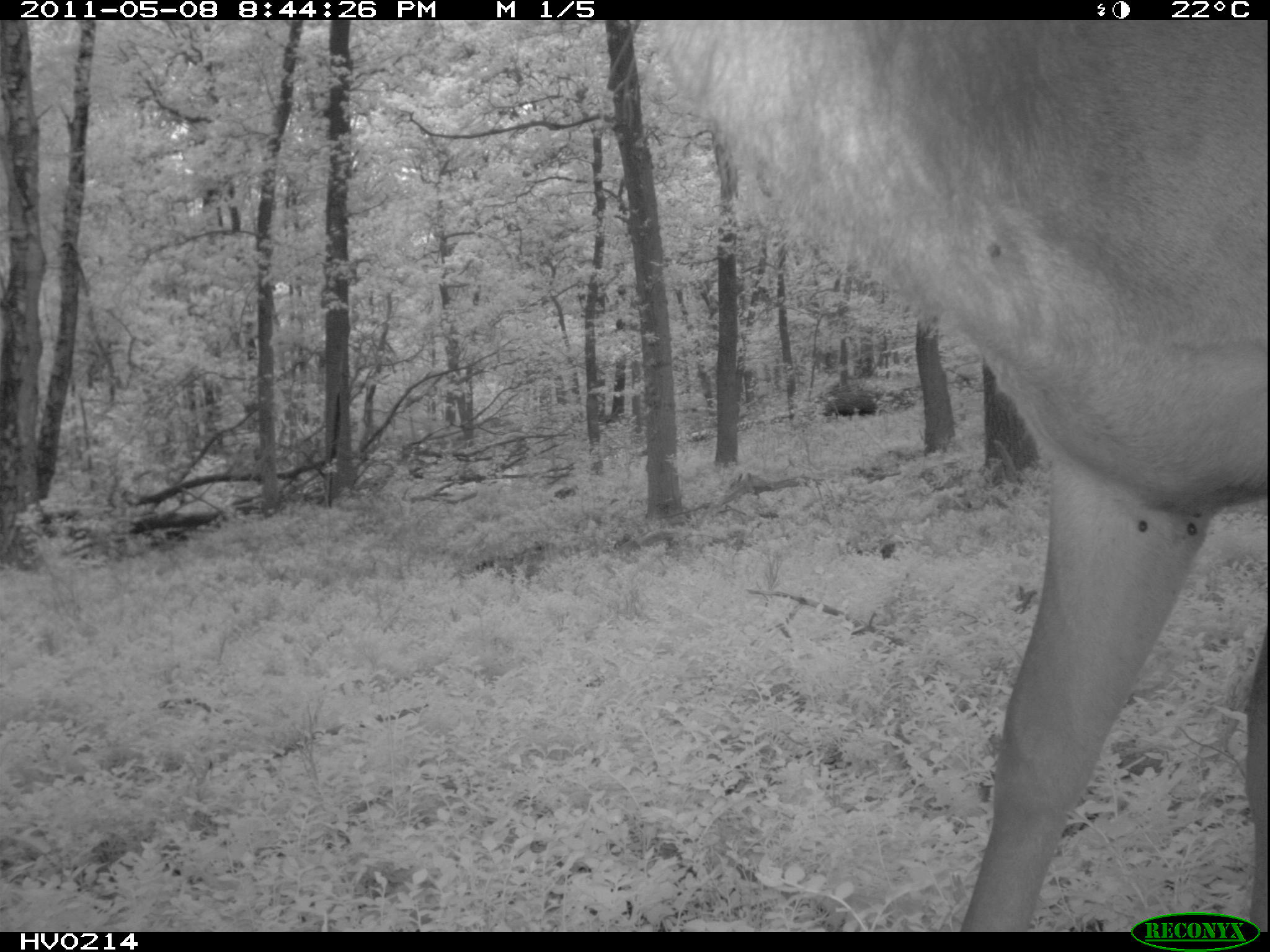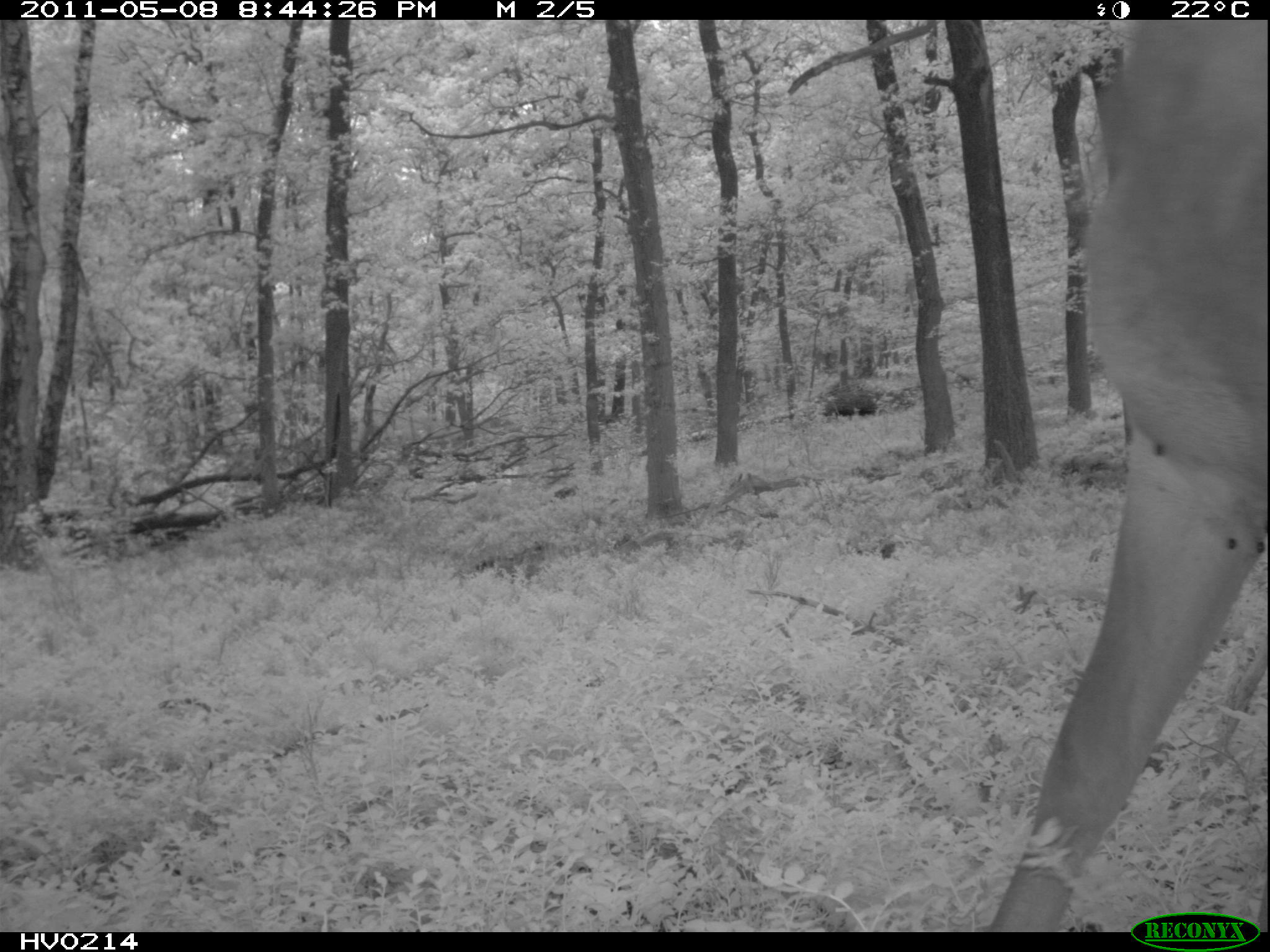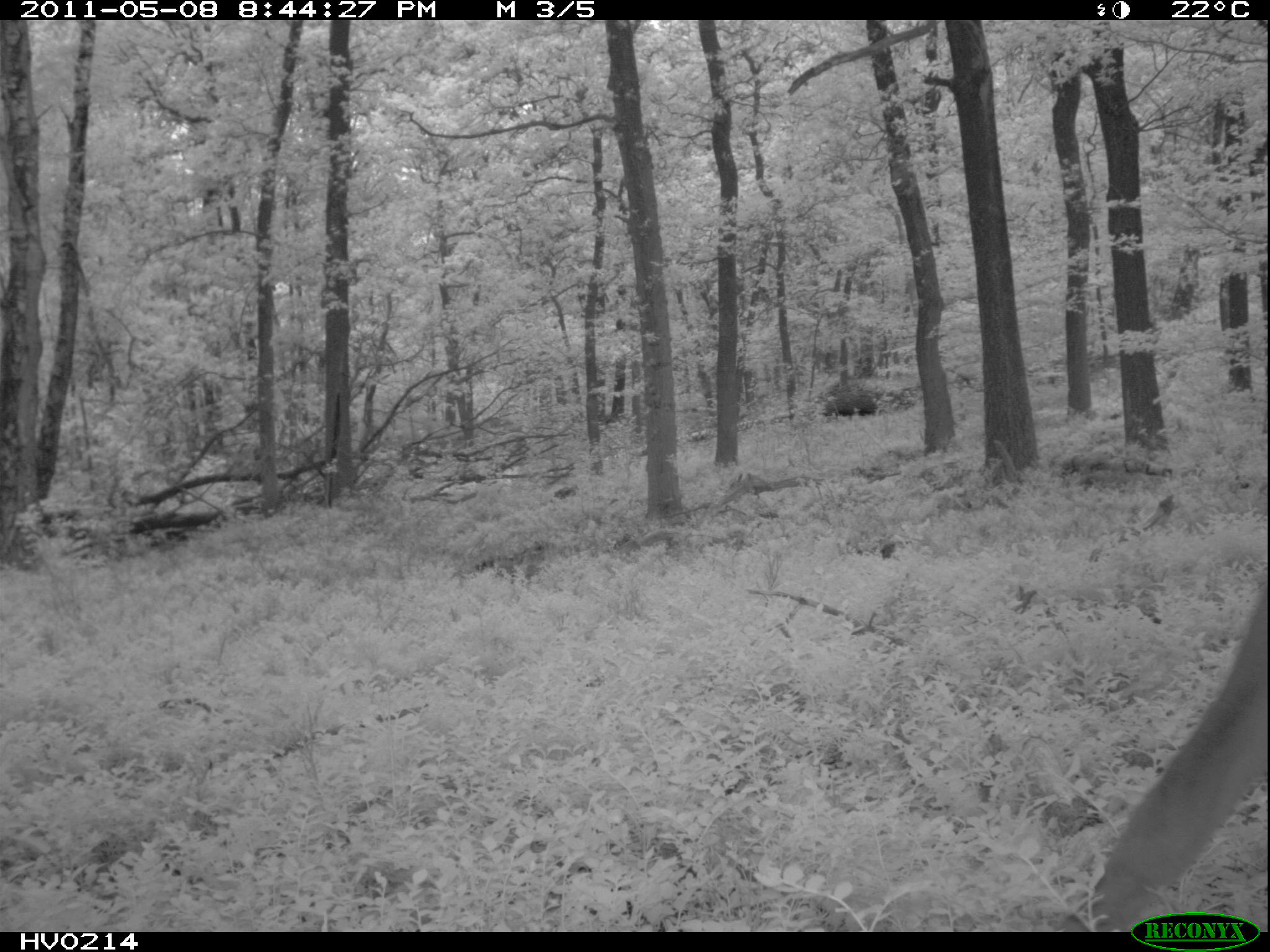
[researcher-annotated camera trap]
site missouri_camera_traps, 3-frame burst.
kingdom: Animalia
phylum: Chordata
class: Mammalia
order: Artiodactyla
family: Cervidae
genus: Cervus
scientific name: Cervus elaphus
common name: red deer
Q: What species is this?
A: Red deer (Cervus elaphus).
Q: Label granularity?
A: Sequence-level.